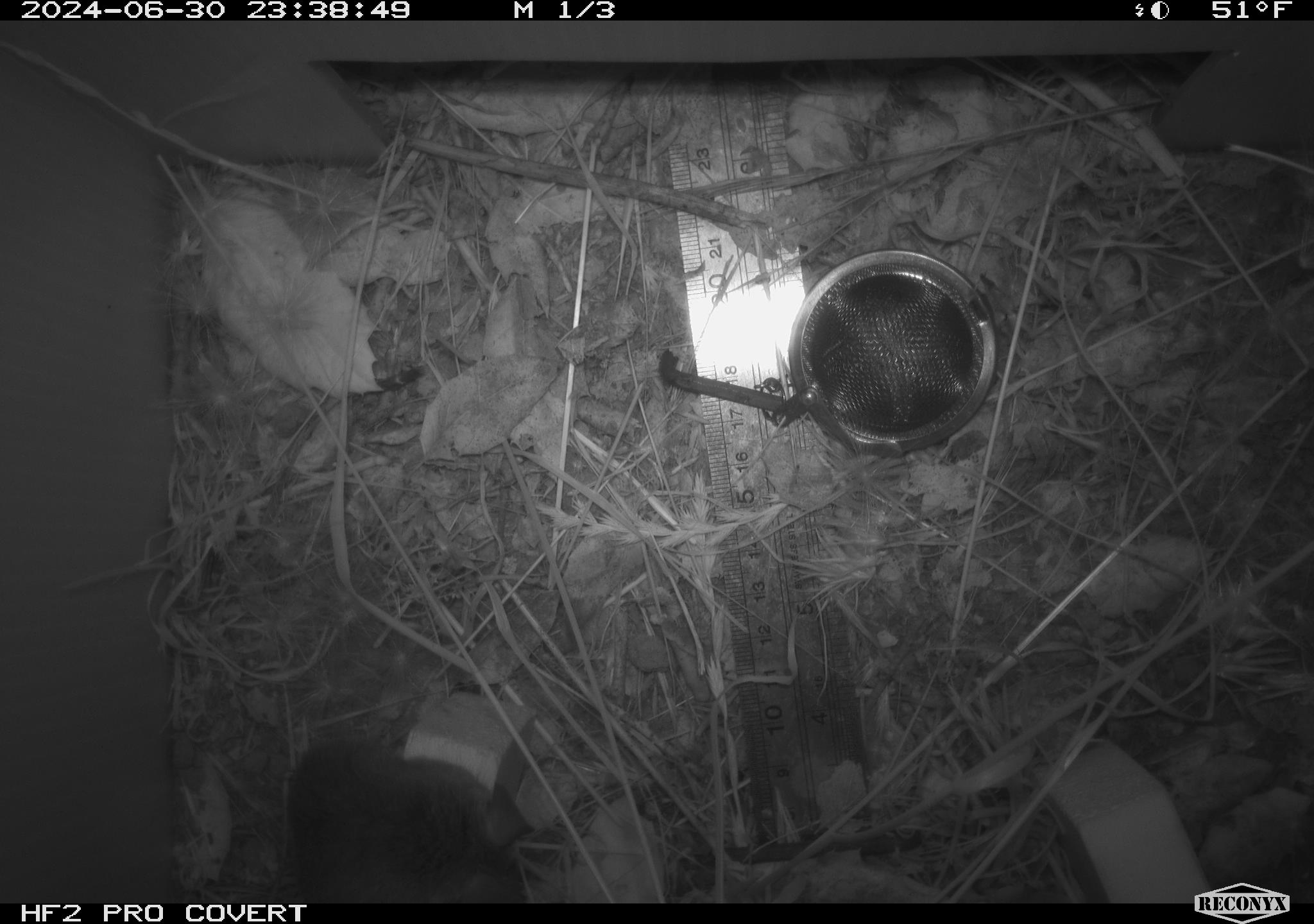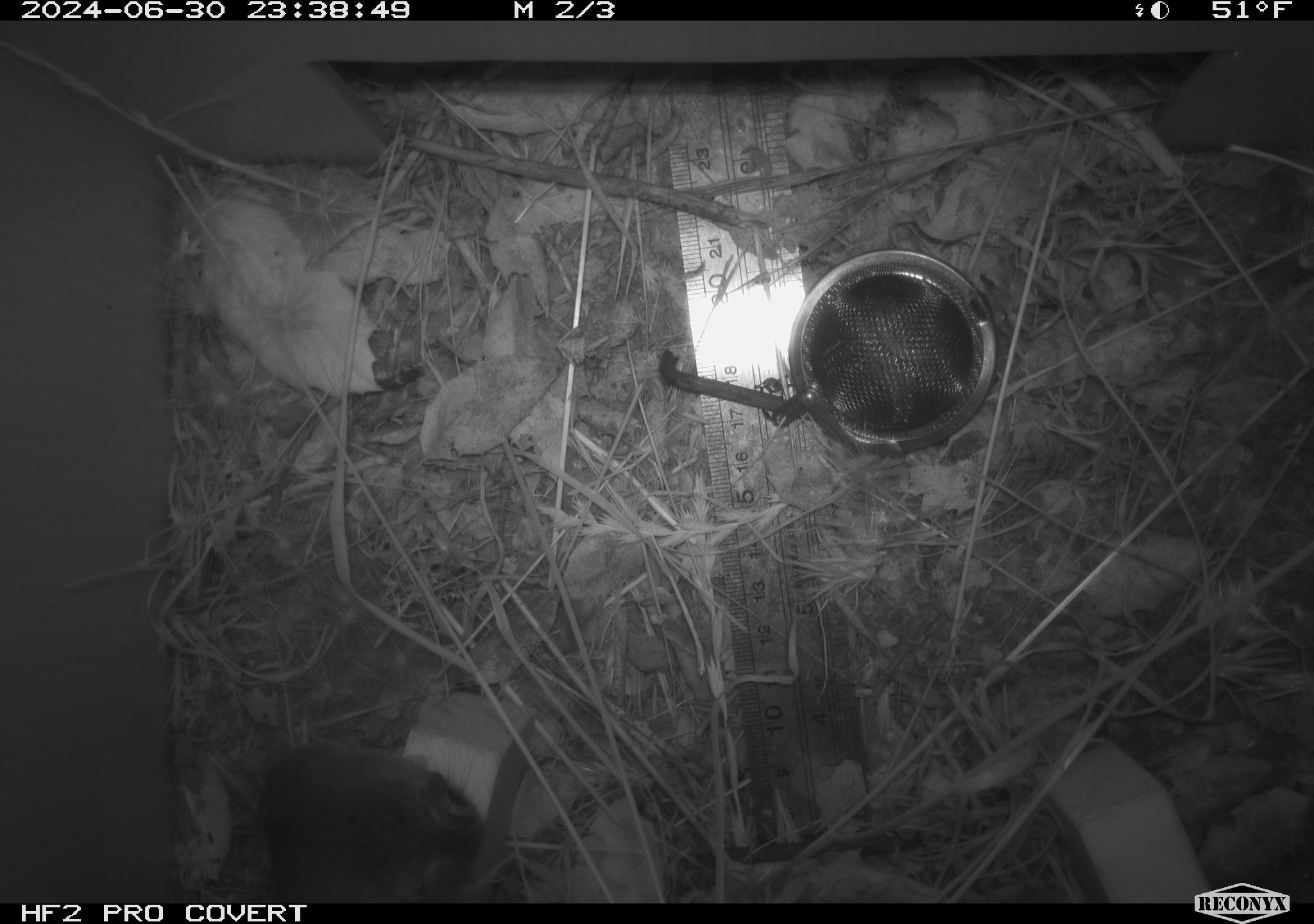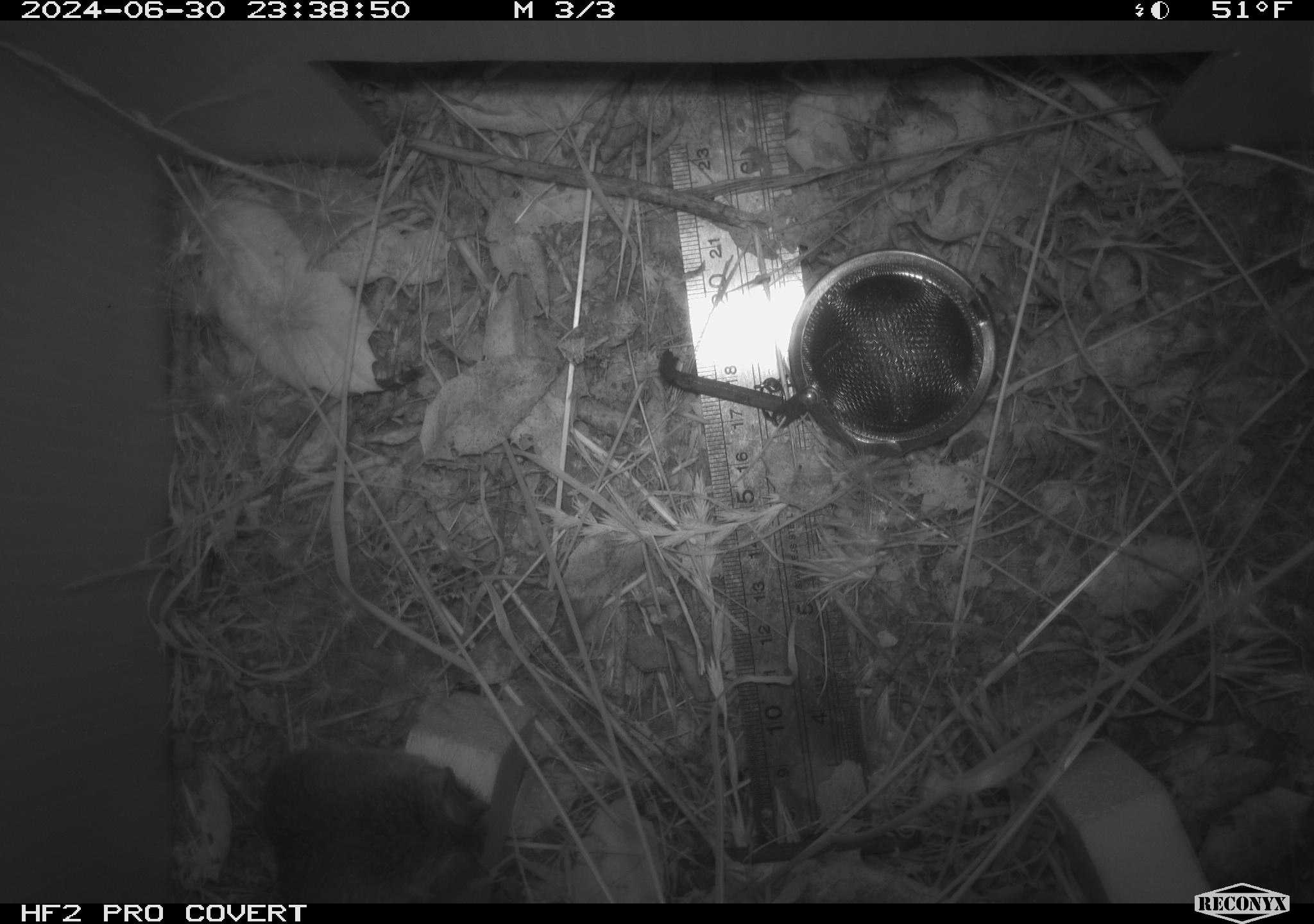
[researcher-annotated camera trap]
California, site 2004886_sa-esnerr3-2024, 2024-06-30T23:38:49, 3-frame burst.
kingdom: Animalia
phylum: Chordata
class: Mammalia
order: Rodentia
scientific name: Rodentia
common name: rodent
Rodent (Rodentia).